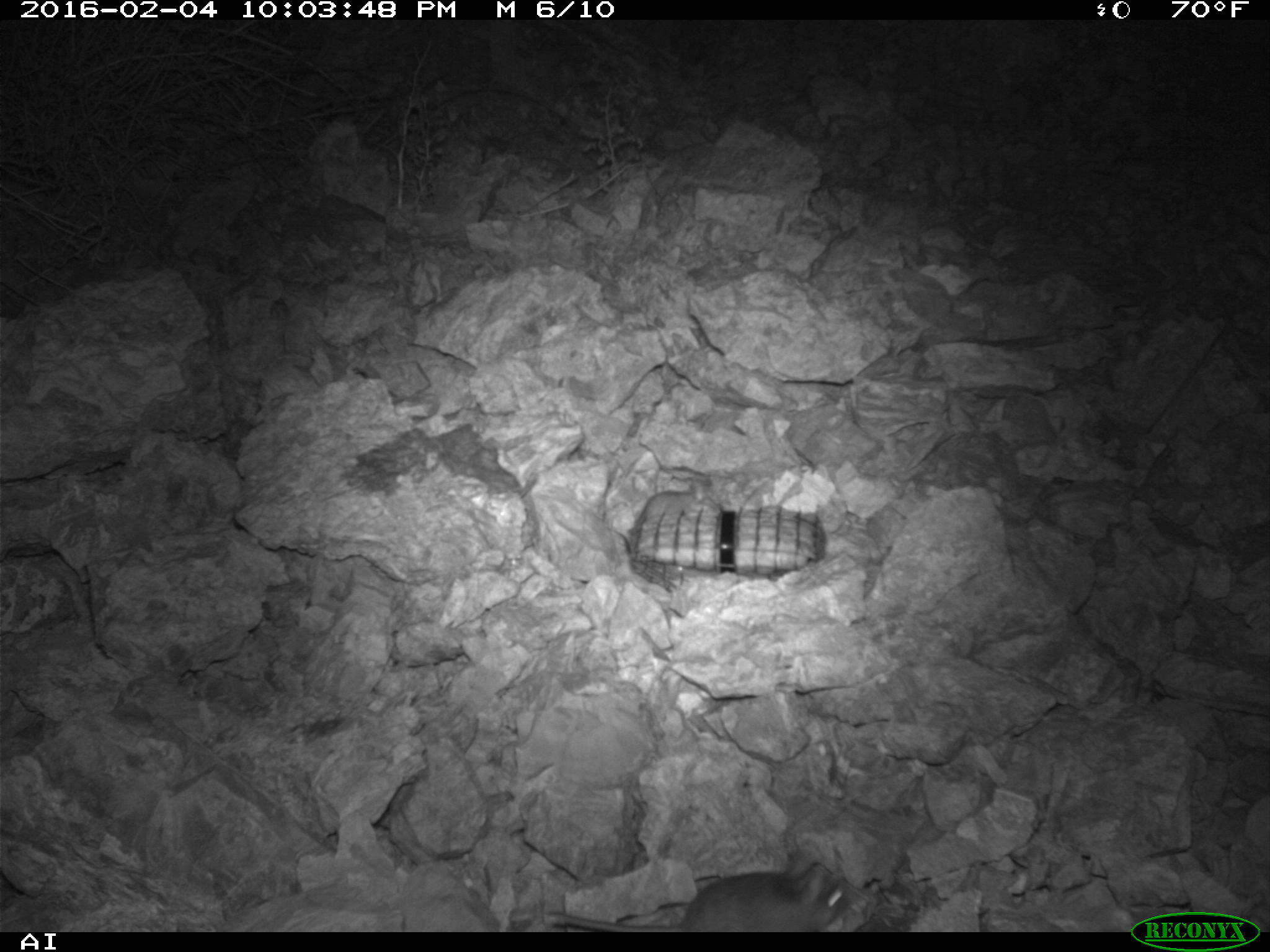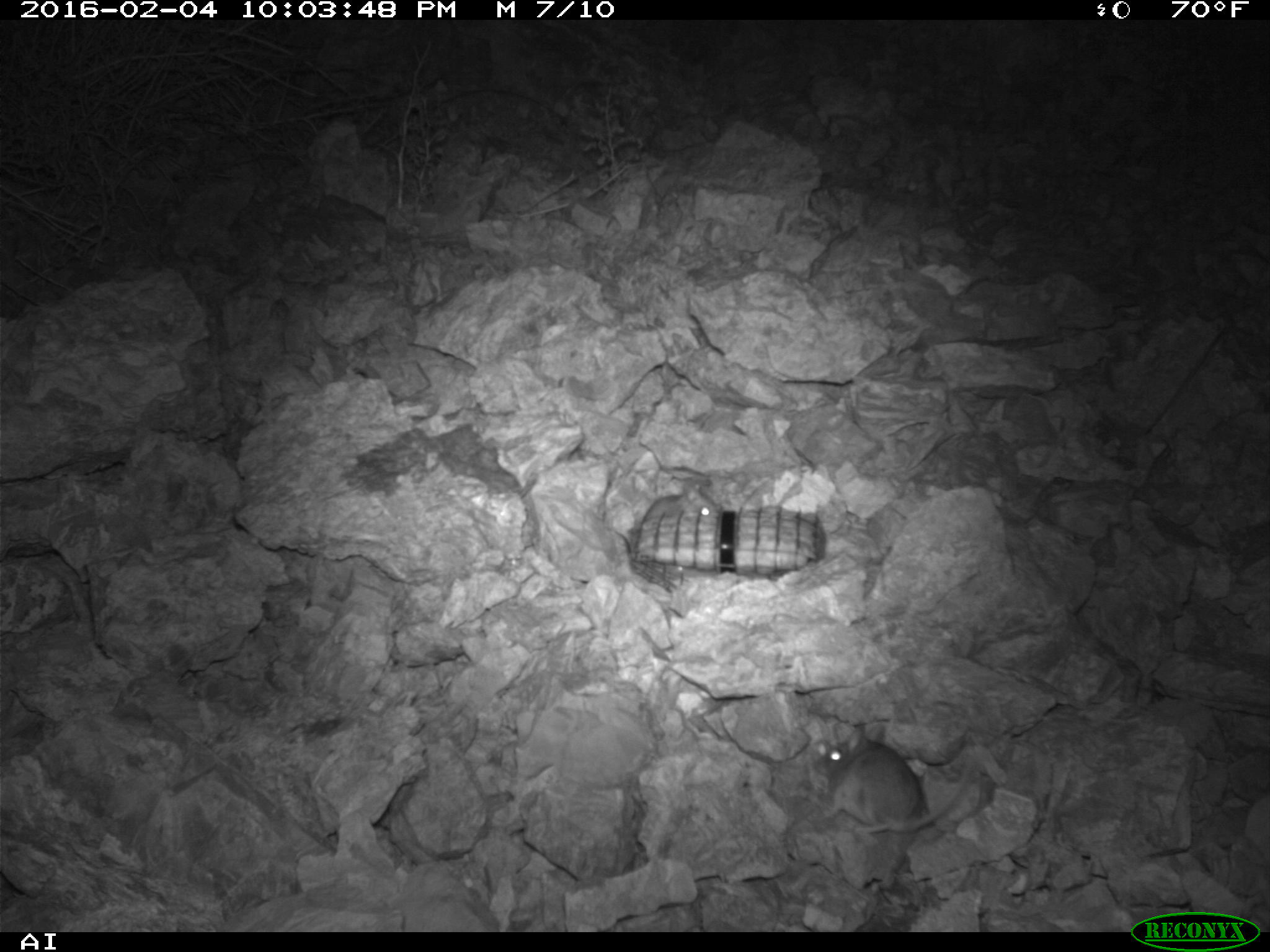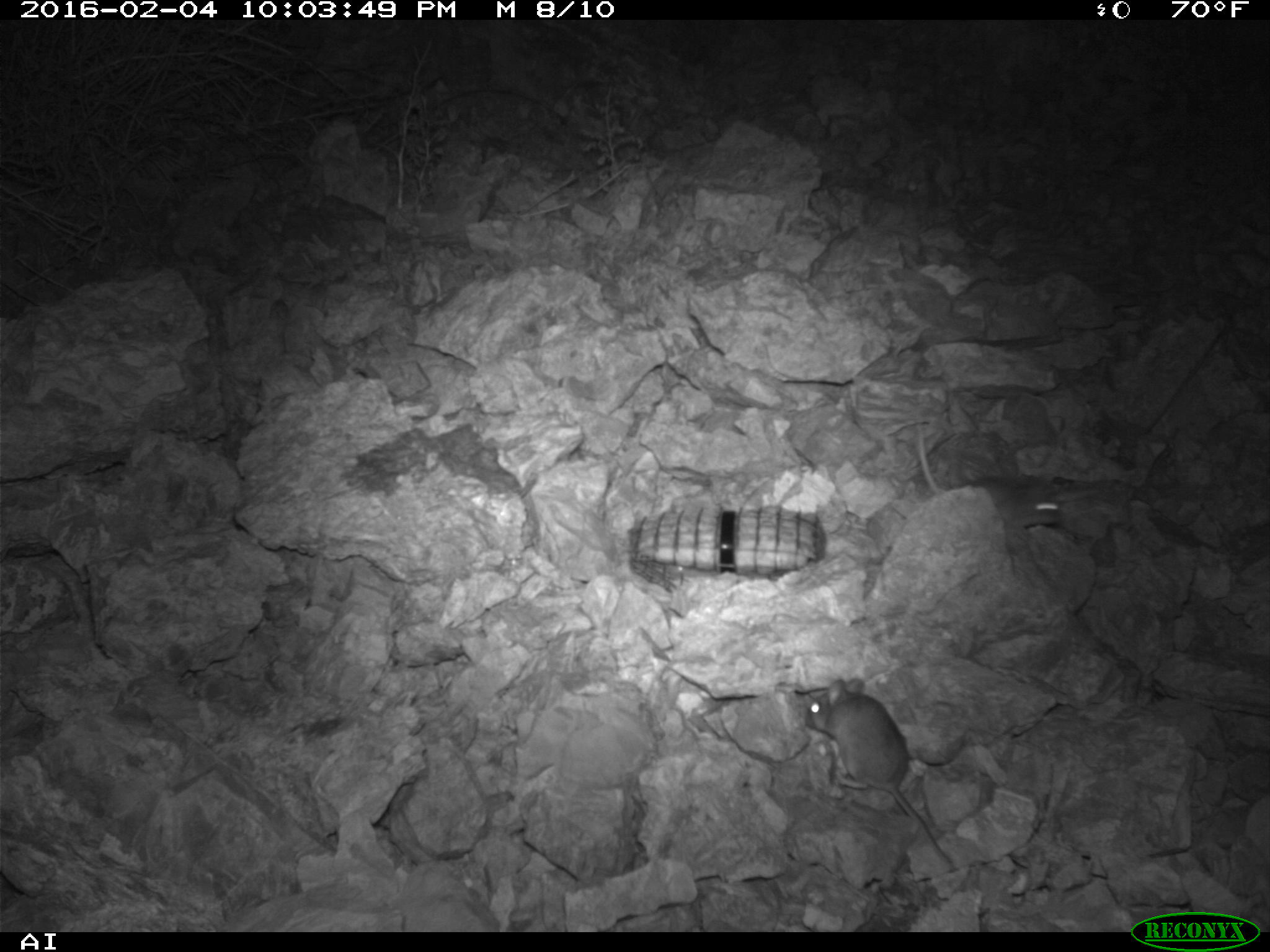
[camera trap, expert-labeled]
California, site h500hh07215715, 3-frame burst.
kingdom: Animalia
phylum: Chordata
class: Mammalia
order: Rodentia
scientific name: Rodentia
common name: rodent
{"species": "rodent (Rodentia)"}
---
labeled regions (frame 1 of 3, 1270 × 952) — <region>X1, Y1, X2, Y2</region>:
rodent: <region>544, 850, 852, 931</region>; <region>642, 478, 721, 518</region>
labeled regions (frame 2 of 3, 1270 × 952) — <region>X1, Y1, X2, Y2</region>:
rodent: <region>817, 723, 971, 835</region>; <region>642, 480, 722, 521</region>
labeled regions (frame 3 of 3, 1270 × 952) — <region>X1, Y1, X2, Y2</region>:
rodent: <region>804, 677, 951, 865</region>; <region>917, 425, 1062, 545</region>